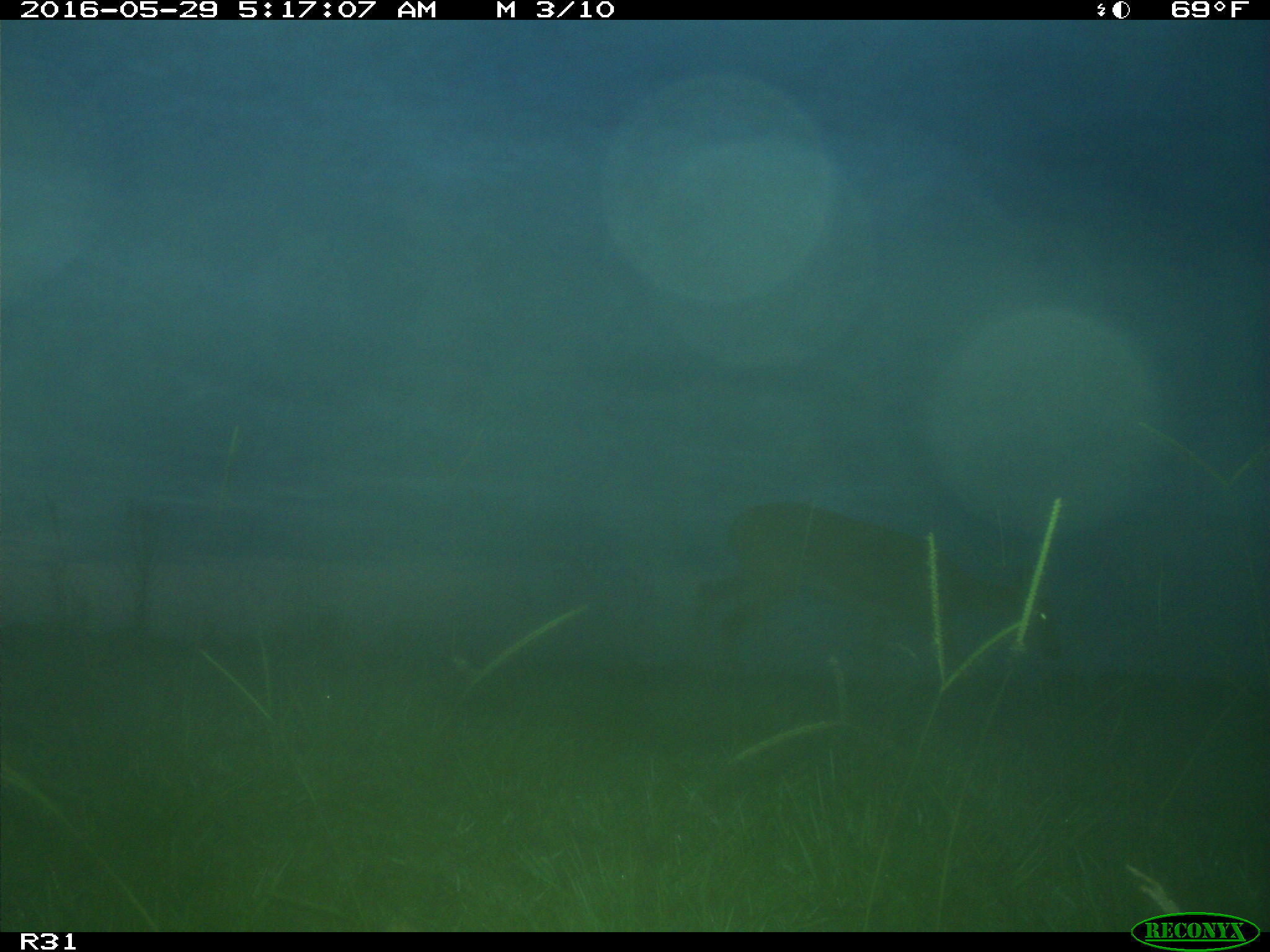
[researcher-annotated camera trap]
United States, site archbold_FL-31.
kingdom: Animalia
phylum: Chordata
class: Mammalia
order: Artiodactyla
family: Cervidae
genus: Odocoileus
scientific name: Odocoileus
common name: deer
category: unidentified deer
Unidentified deer (deer) (Odocoileus).